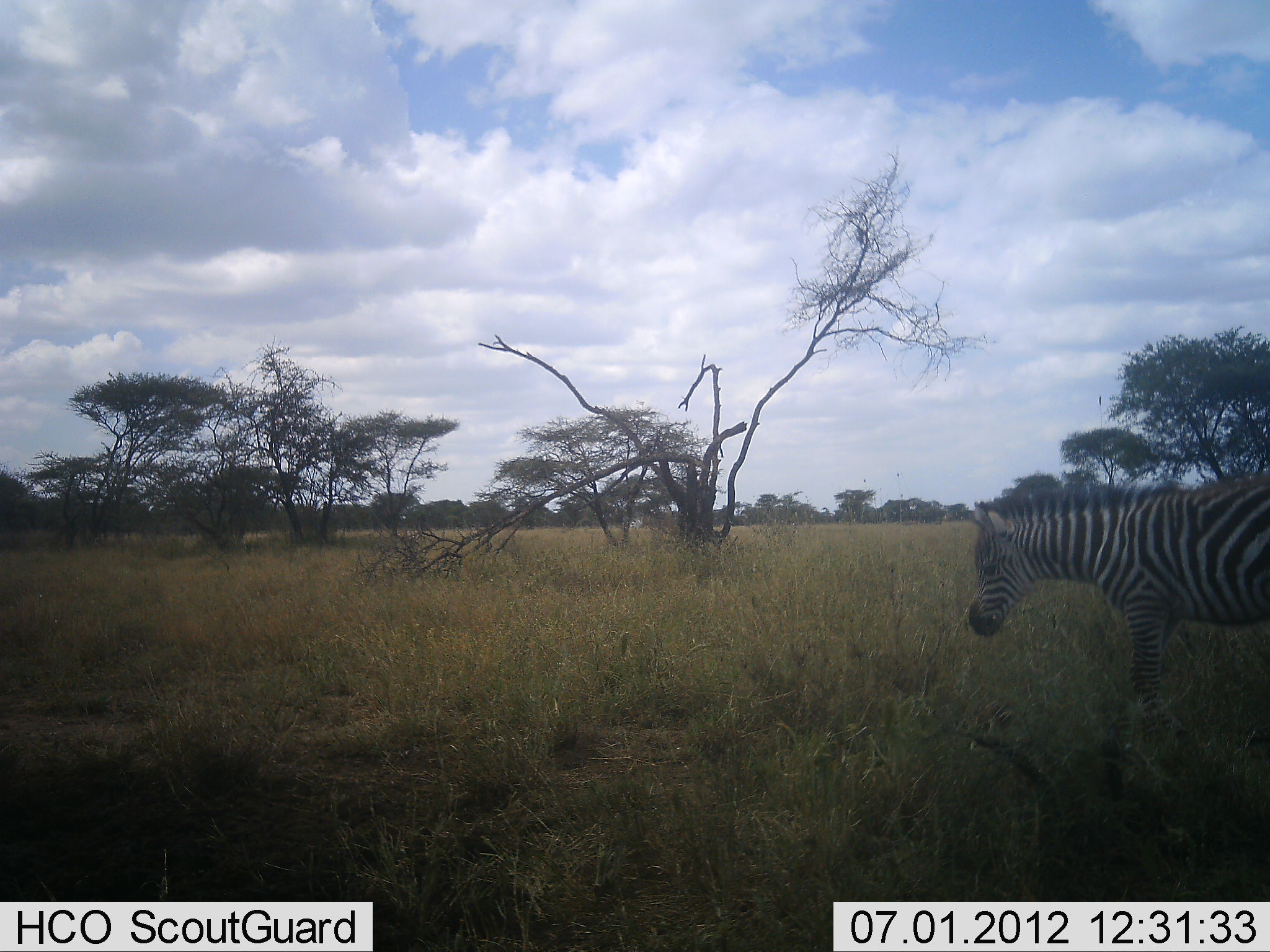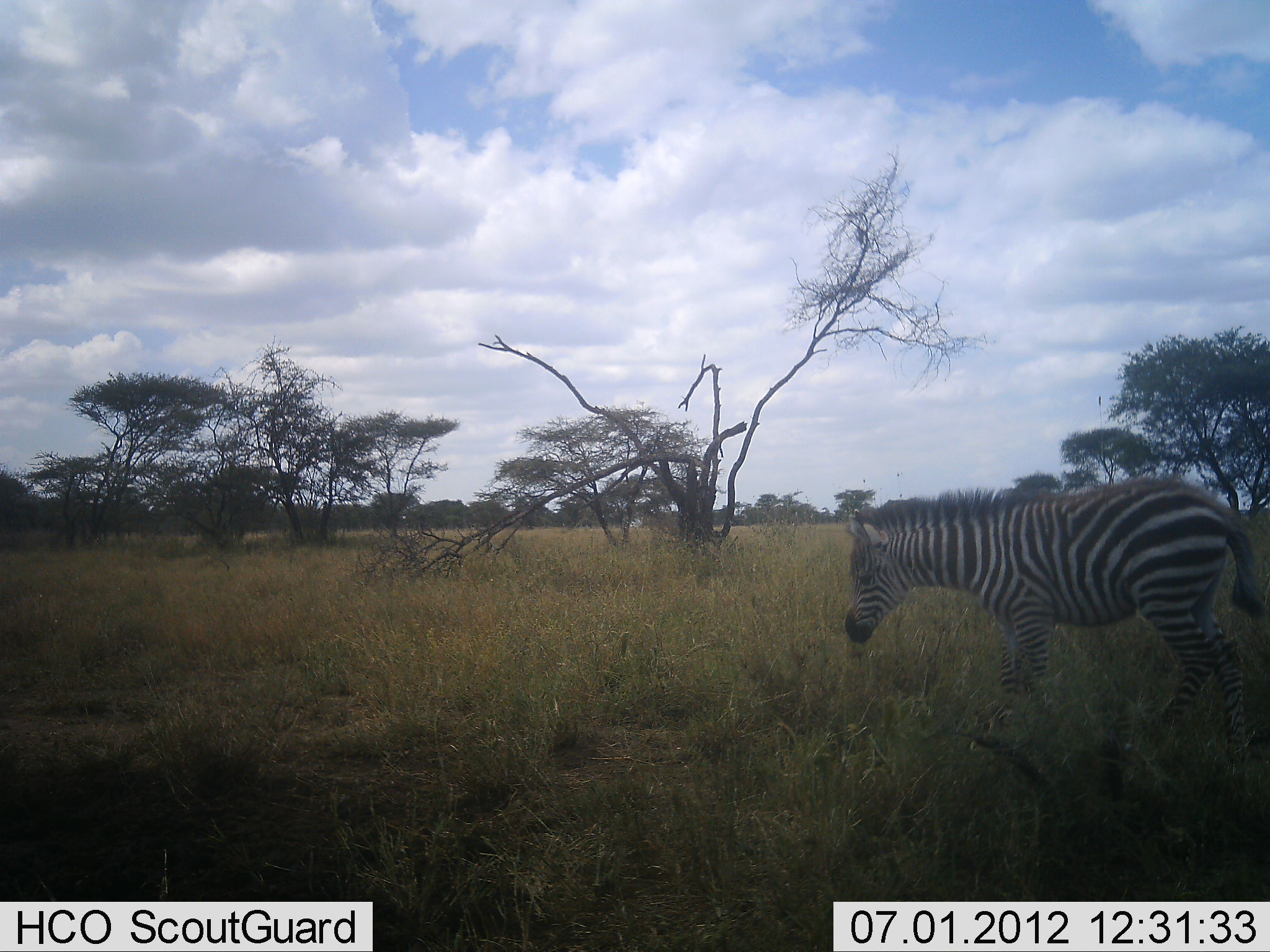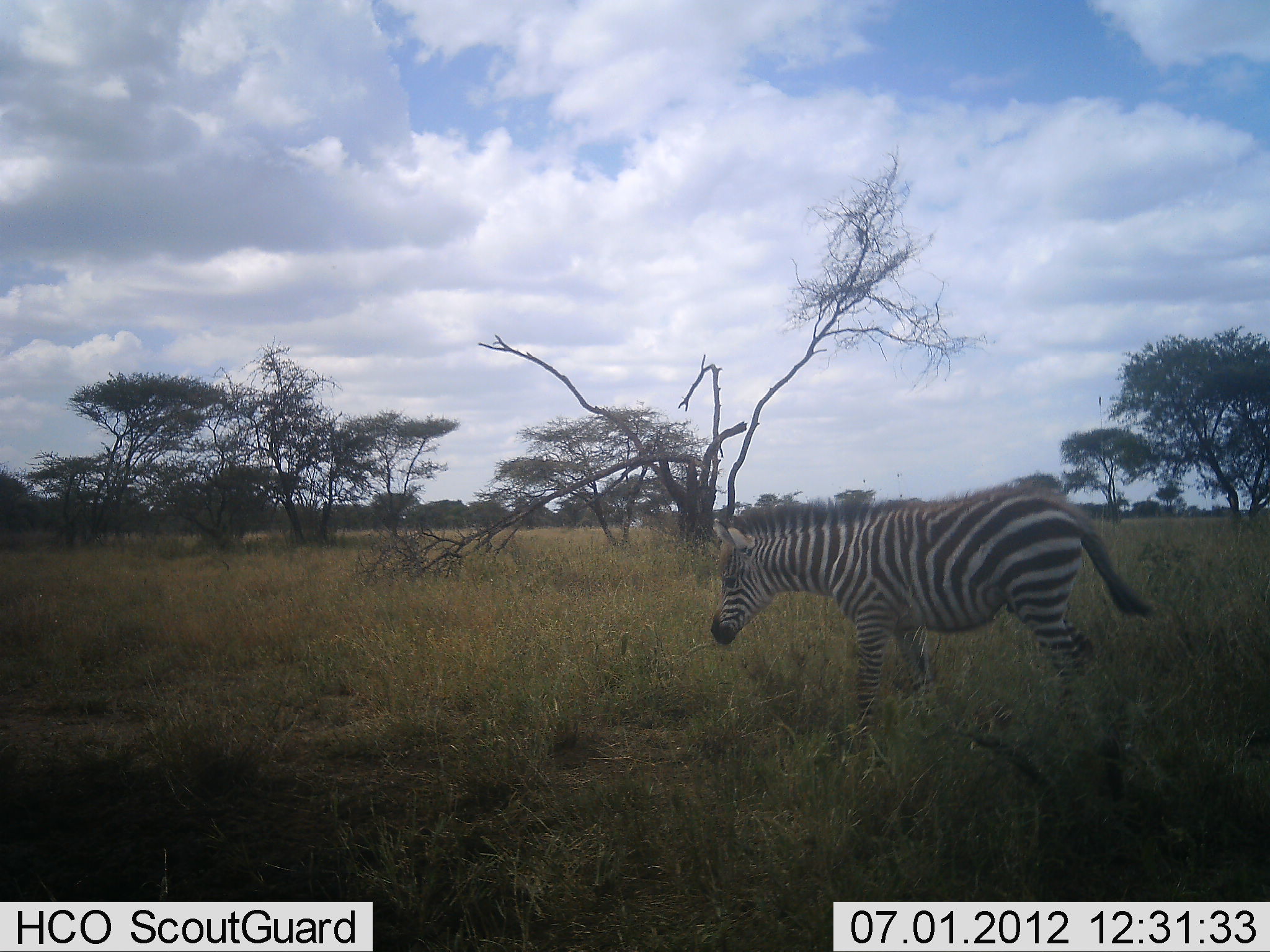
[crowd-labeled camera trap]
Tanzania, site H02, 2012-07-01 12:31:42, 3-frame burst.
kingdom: Animalia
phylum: Chordata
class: Mammalia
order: Perissodactyla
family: Equidae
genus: Equus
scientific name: Equus quagga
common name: plains zebra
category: zebra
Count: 1.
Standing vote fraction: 10%.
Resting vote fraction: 0%.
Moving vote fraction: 90%.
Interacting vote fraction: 0%.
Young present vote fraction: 20%.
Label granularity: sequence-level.